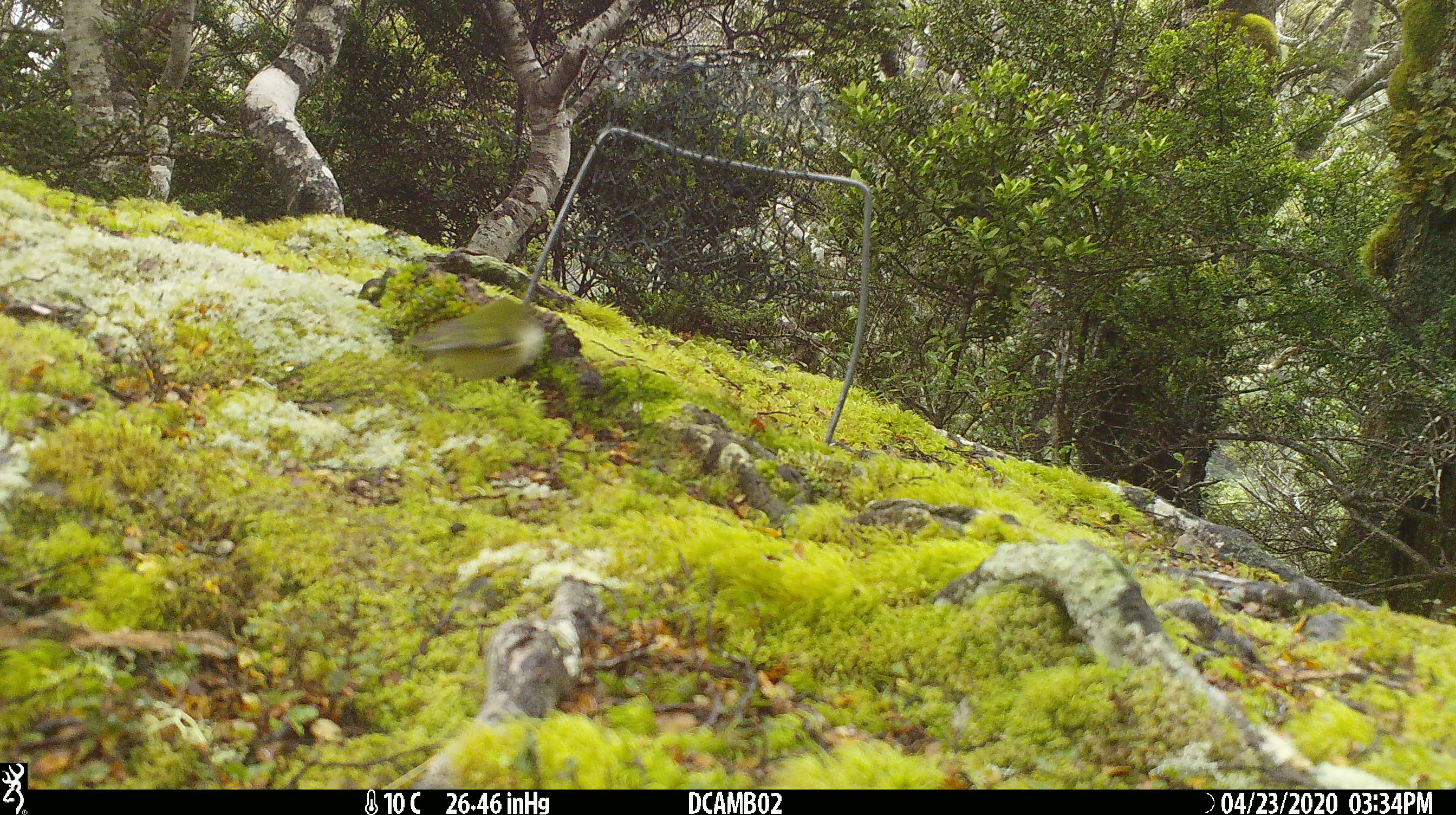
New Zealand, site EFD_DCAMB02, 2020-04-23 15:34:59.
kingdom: Animalia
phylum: Chordata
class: Aves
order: Passeriformes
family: Acanthisittidae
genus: Acanthisitta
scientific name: Acanthisitta chloris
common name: rifleman